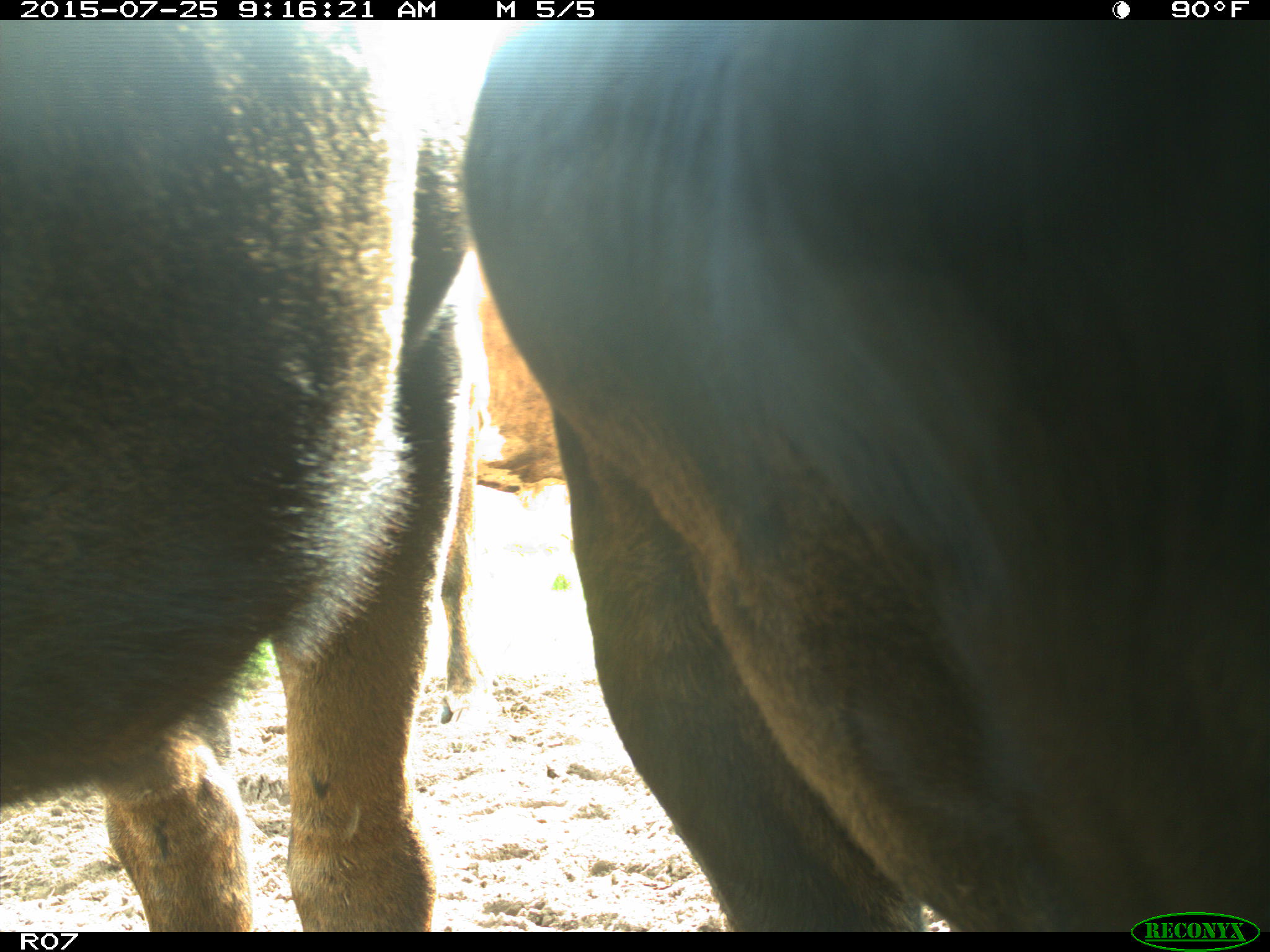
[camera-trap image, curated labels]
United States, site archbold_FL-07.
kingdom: Animalia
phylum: Chordata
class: Mammalia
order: Artiodactyla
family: Bovidae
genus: Bos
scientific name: Bos taurus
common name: domestic cow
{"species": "Bos taurus (domestic cow)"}